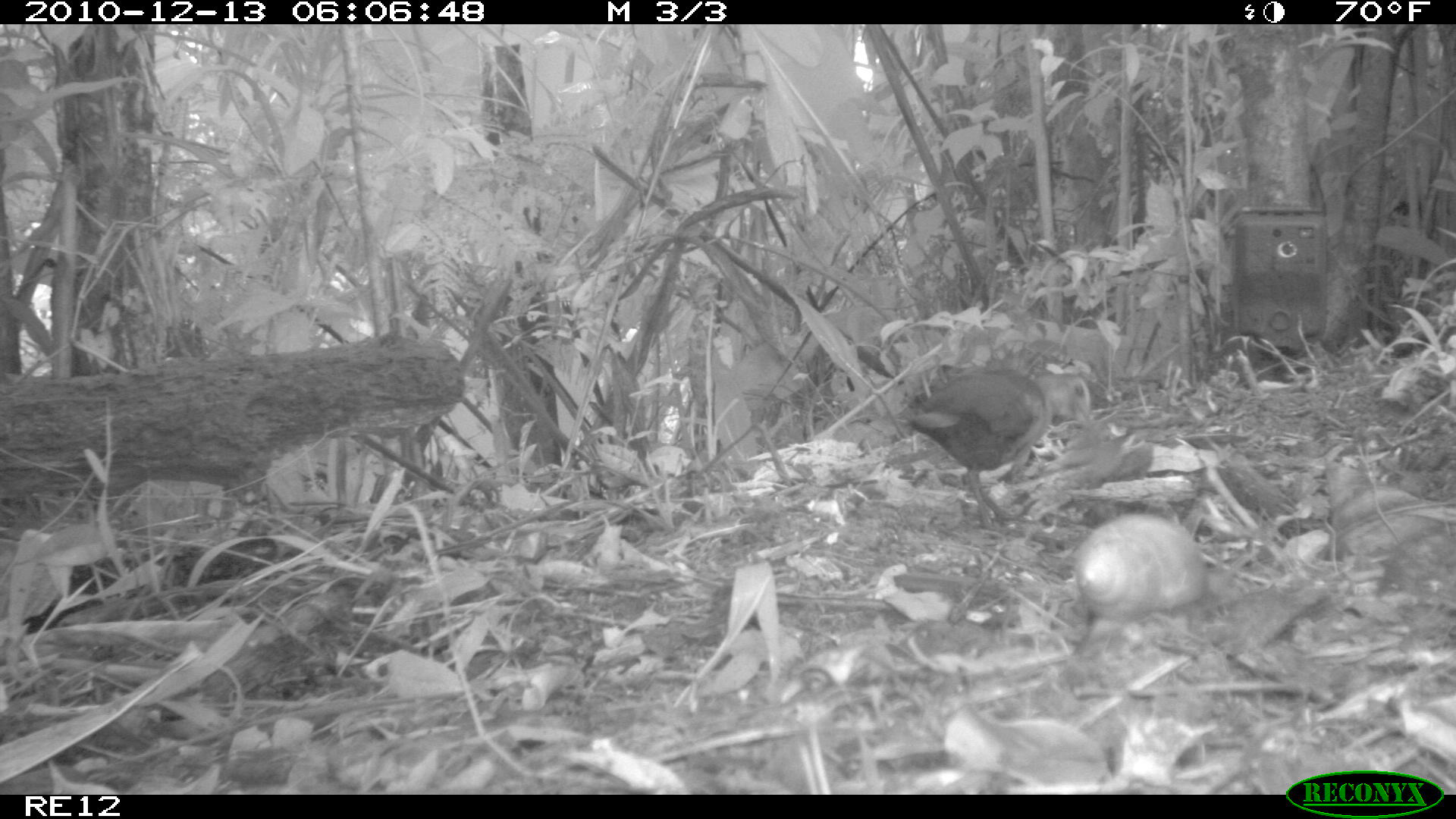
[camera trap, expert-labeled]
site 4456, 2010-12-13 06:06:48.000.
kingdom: Animalia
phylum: Chordata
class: Aves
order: Gruiformes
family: Sarothruridae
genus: Mentocrex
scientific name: Mentocrex kioloides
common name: madagascar wood rail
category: canirallus kioloides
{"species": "canirallus kioloides (madagascar wood rail) (Mentocrex kioloides)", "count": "1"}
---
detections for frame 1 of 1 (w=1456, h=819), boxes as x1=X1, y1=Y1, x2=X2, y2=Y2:
canirallus kioloides: x1=908, y1=370, x2=1091, y2=527